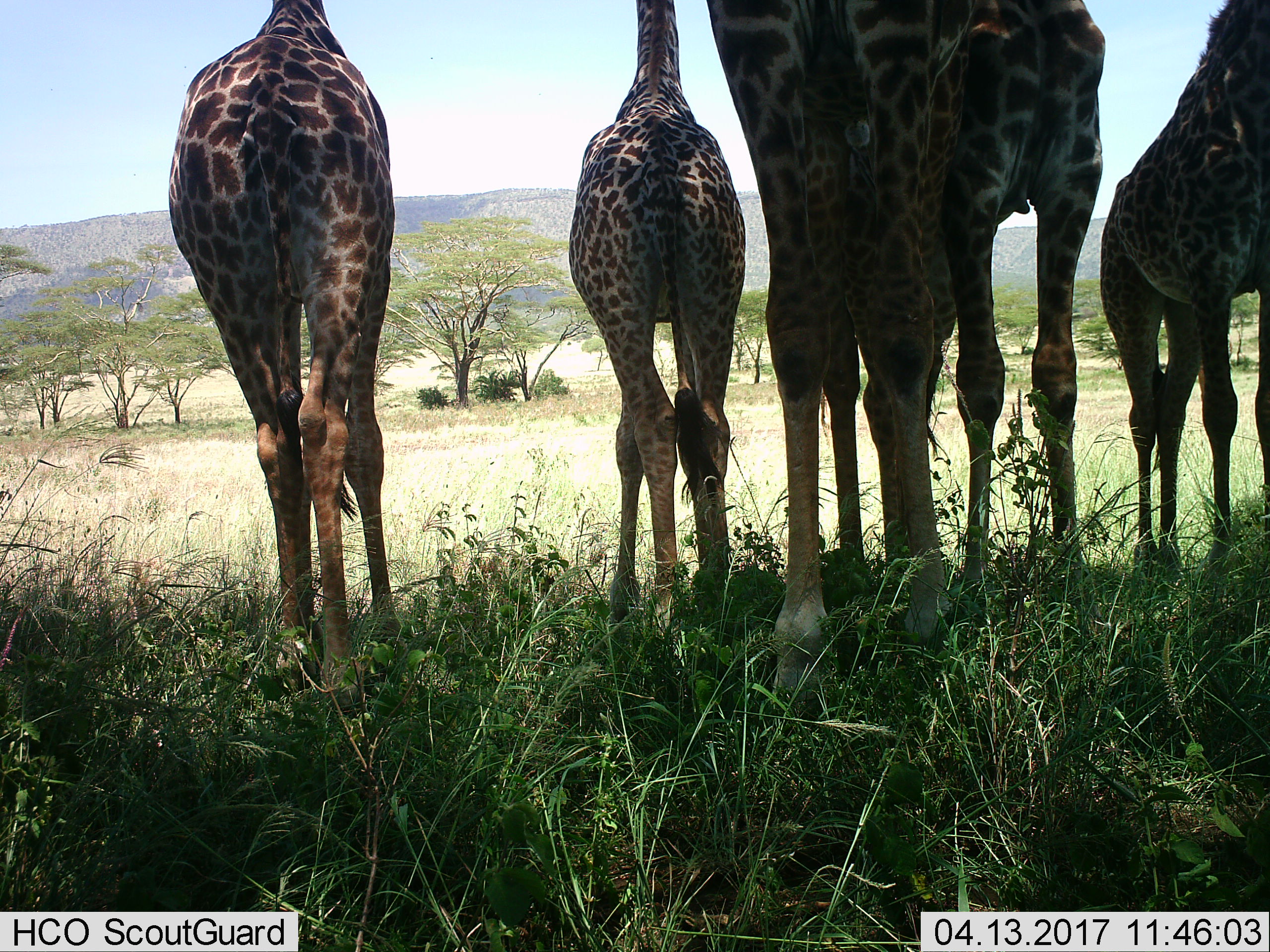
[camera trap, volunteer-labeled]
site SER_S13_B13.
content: unidentified animal